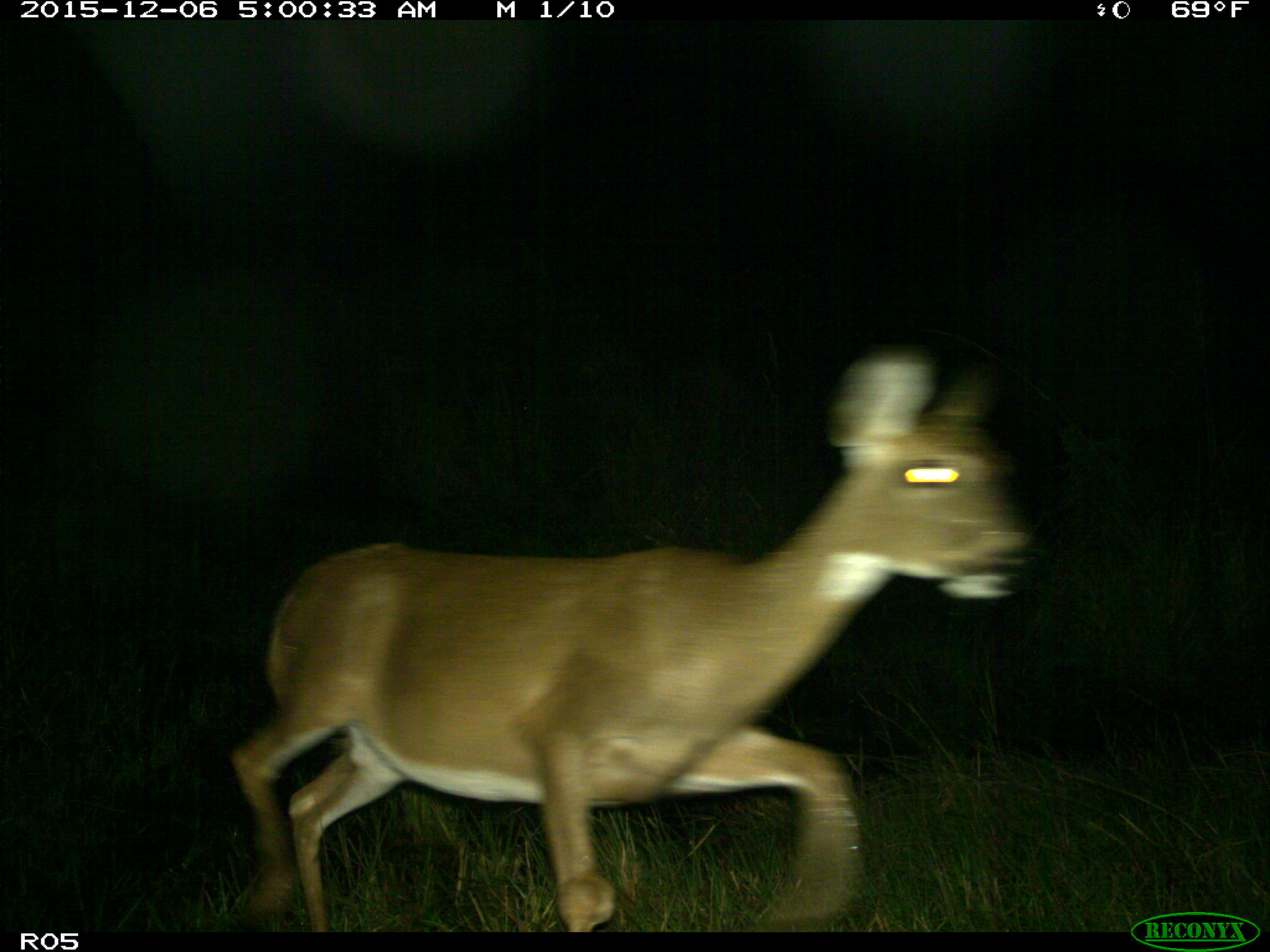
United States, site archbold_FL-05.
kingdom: Animalia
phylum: Chordata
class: Mammalia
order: Artiodactyla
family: Cervidae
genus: Odocoileus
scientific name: Odocoileus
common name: deer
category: unidentified deer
Unidentified deer (deer) (Odocoileus).